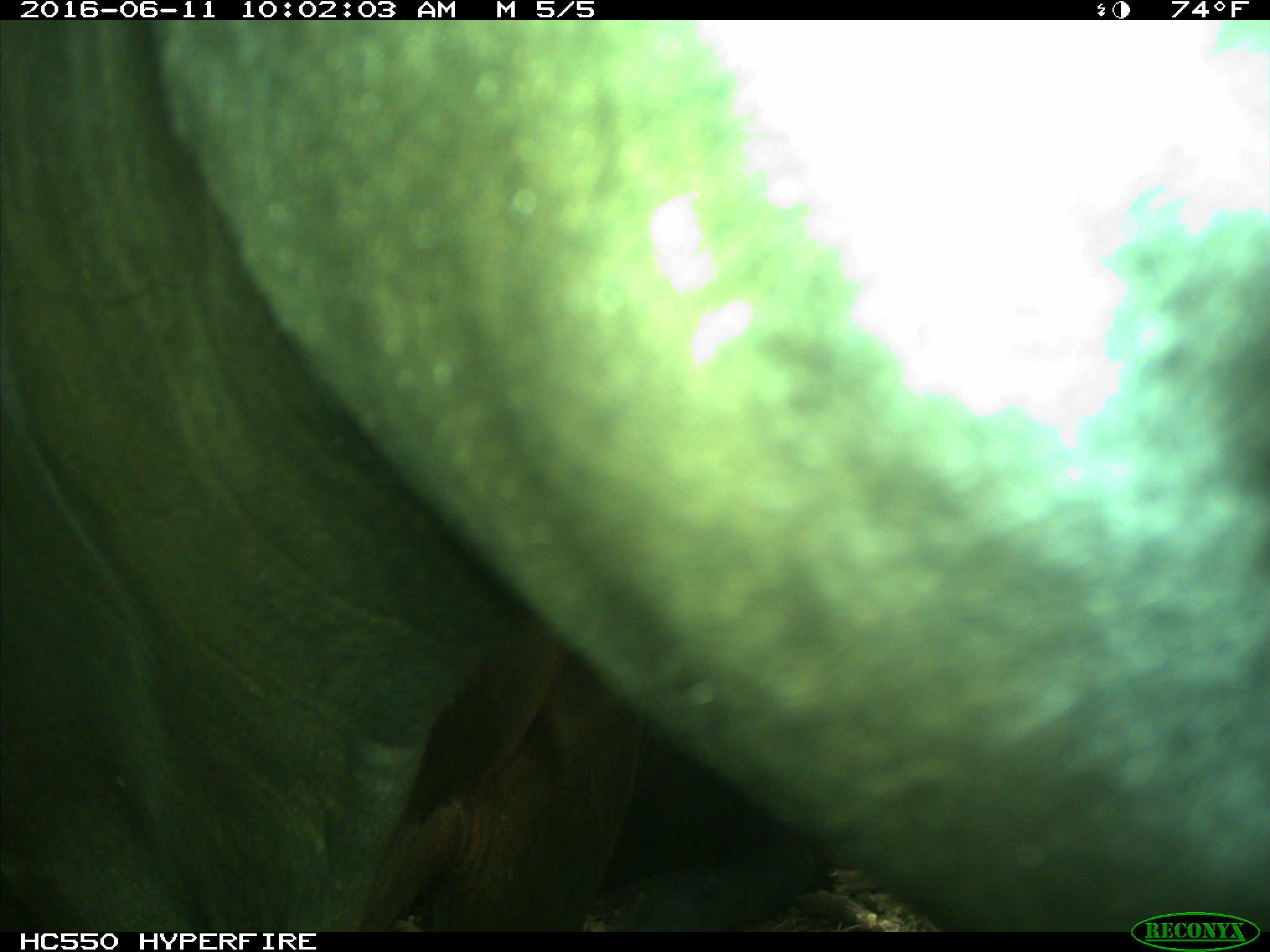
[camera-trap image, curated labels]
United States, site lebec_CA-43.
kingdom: Animalia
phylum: Chordata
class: Mammalia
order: Artiodactyla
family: Bovidae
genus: Bos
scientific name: Bos taurus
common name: domestic cow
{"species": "Bos taurus (domestic cow)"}